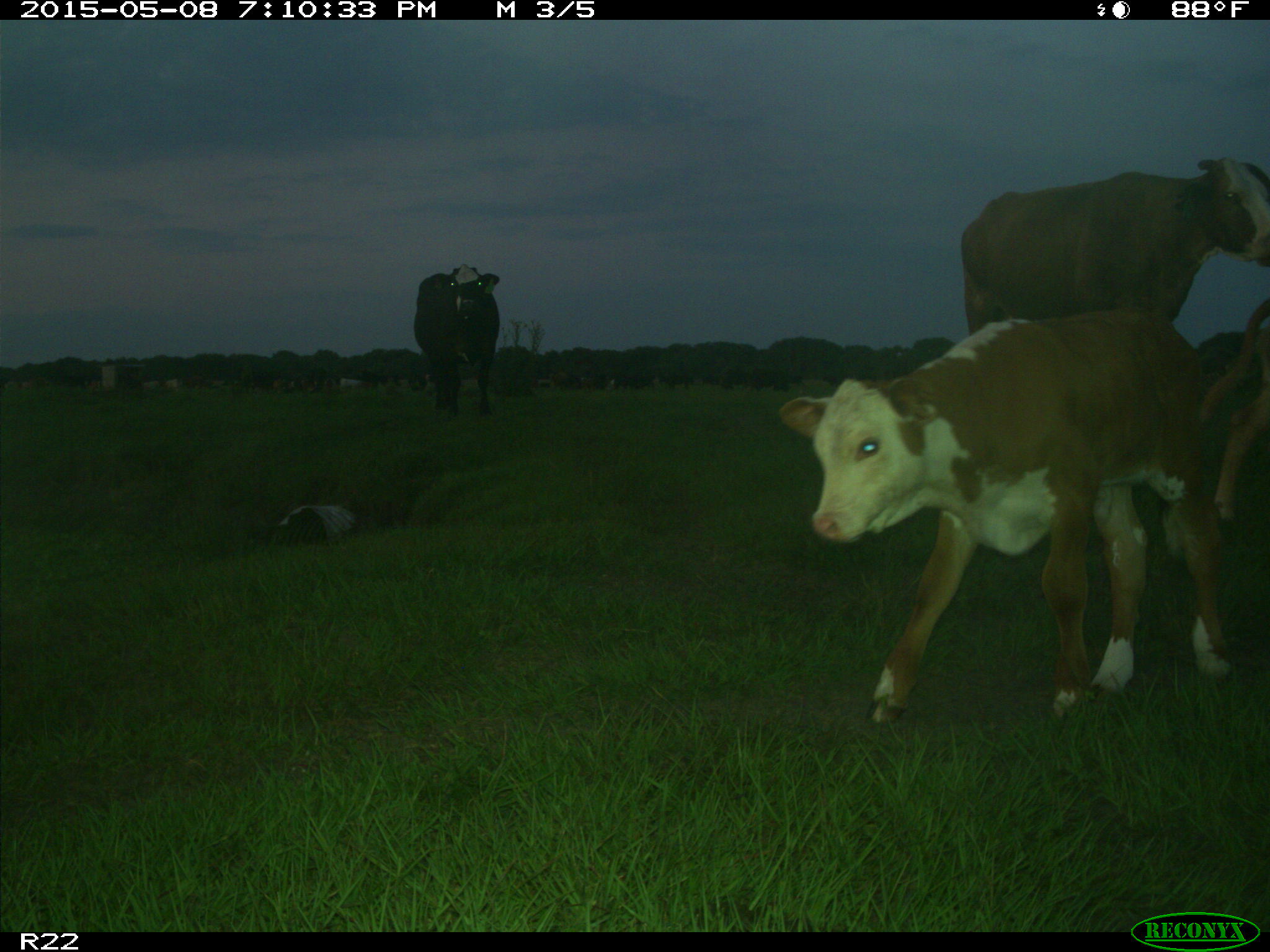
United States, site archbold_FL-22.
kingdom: Animalia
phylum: Chordata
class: Mammalia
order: Artiodactyla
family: Bovidae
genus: Bos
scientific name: Bos taurus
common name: domestic cow